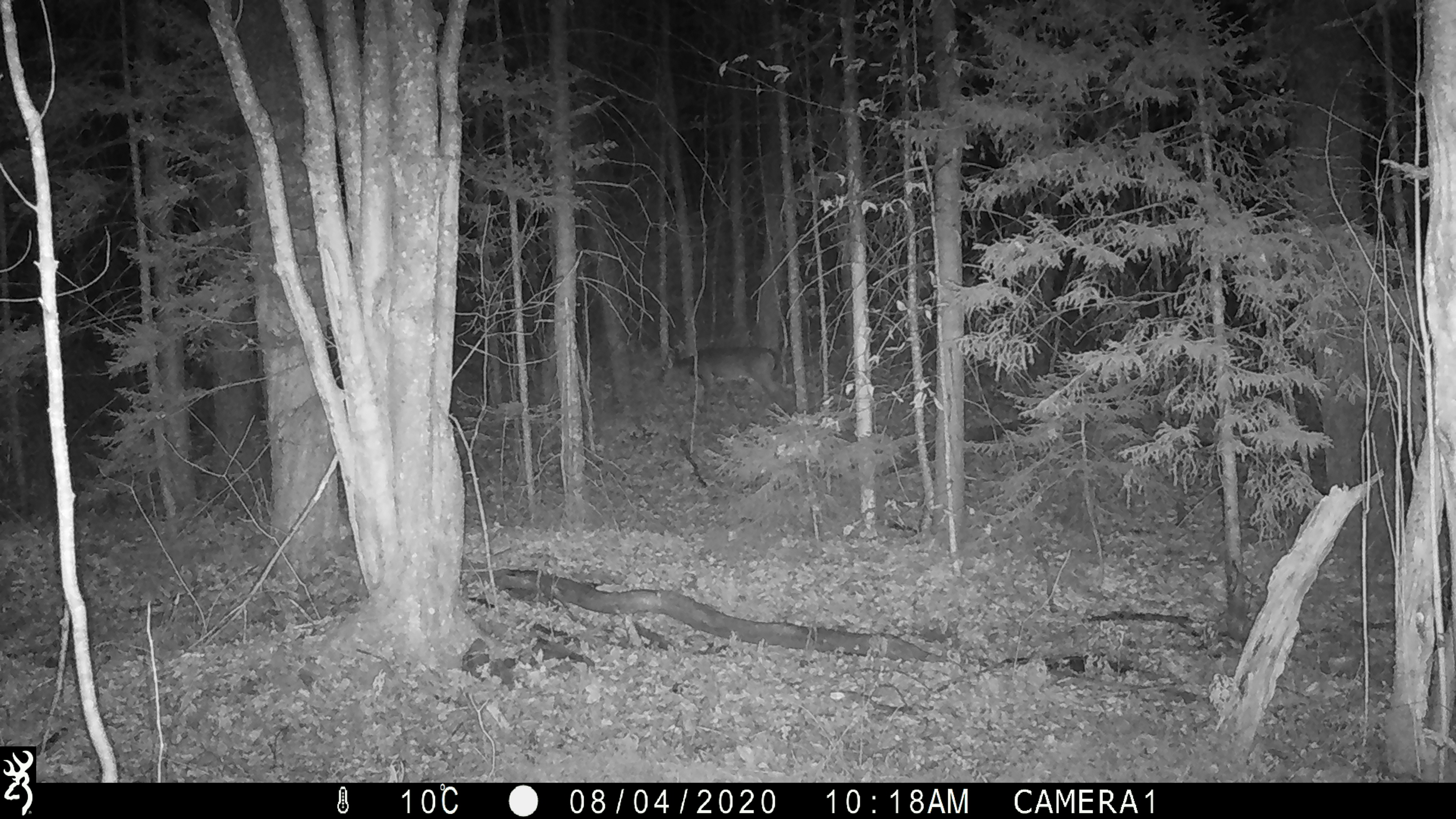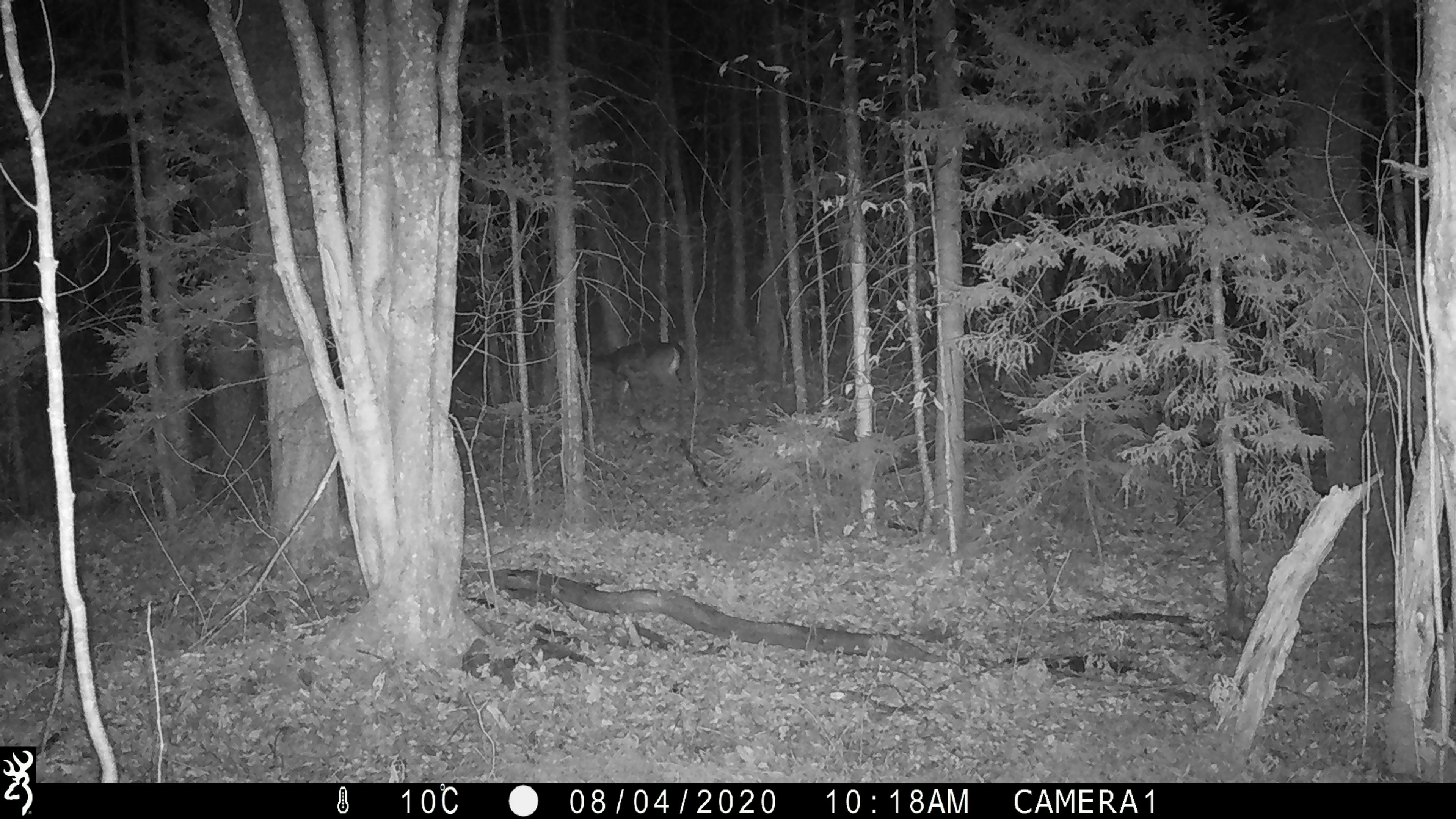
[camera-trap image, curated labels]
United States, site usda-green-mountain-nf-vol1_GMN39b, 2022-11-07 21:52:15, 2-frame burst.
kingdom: Animalia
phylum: Chordata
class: Mammalia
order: Artiodactyla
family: Cervidae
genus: Odocoileus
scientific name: Odocoileus virginianus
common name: white-tailed deer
White-tailed deer (Odocoileus virginianus).